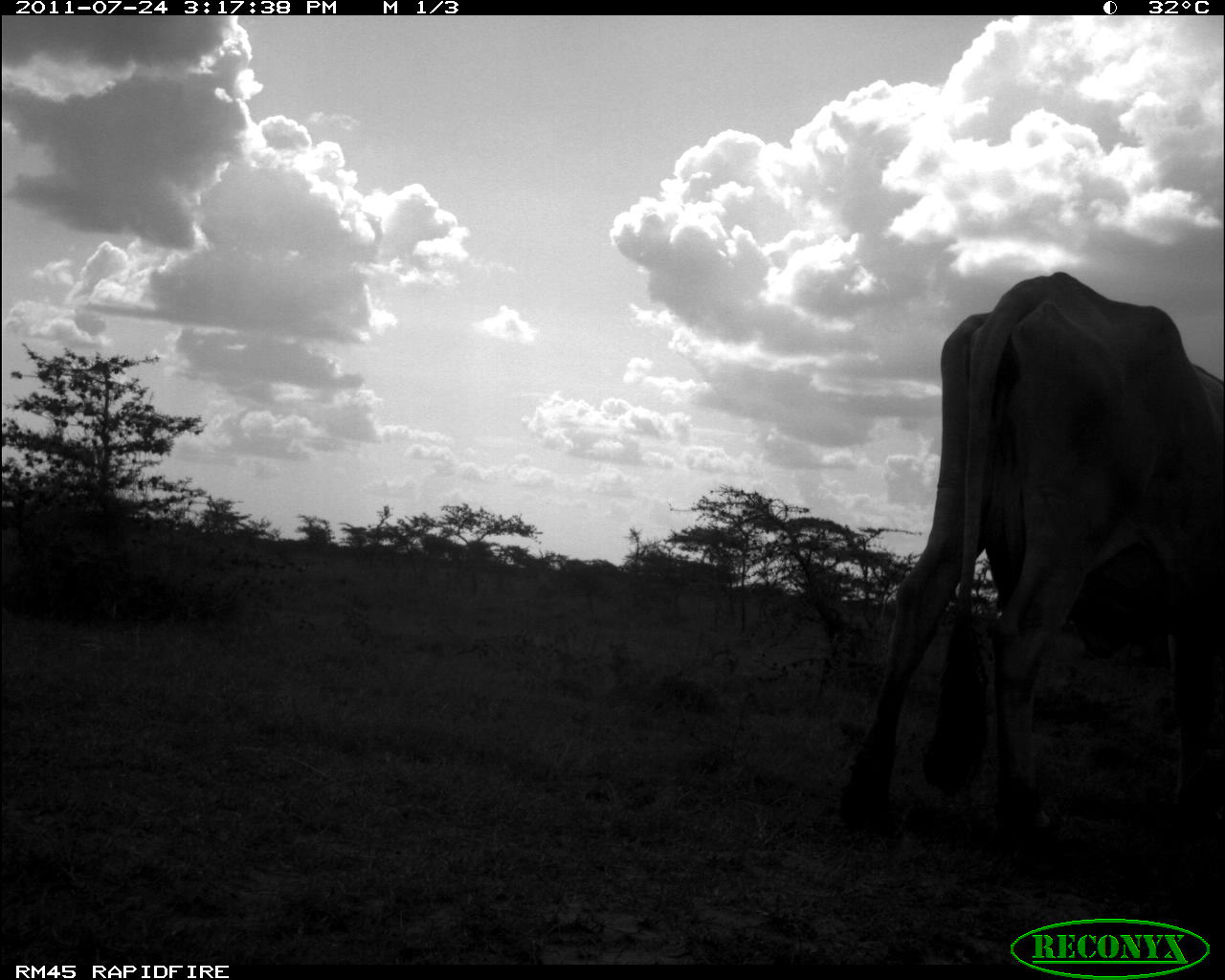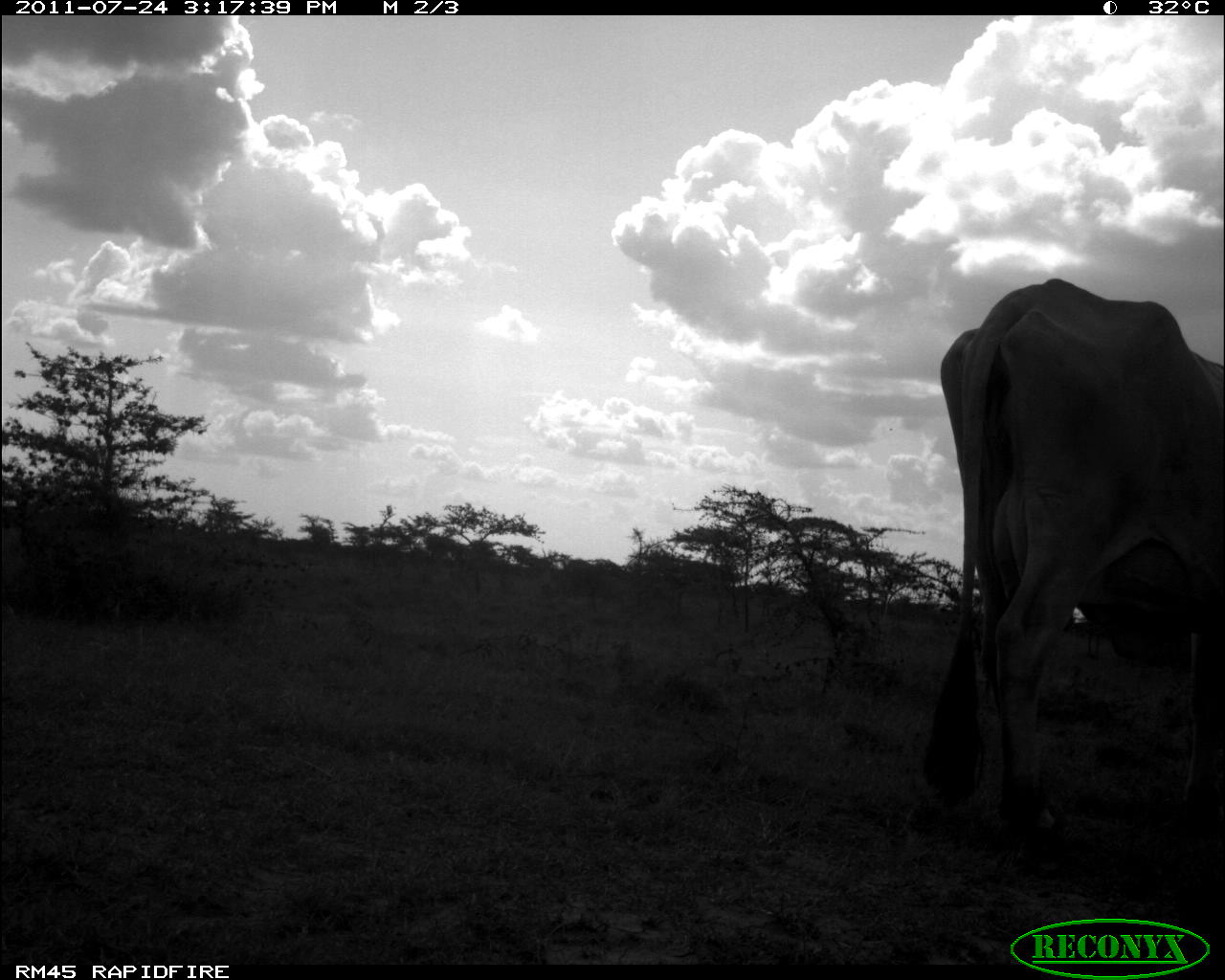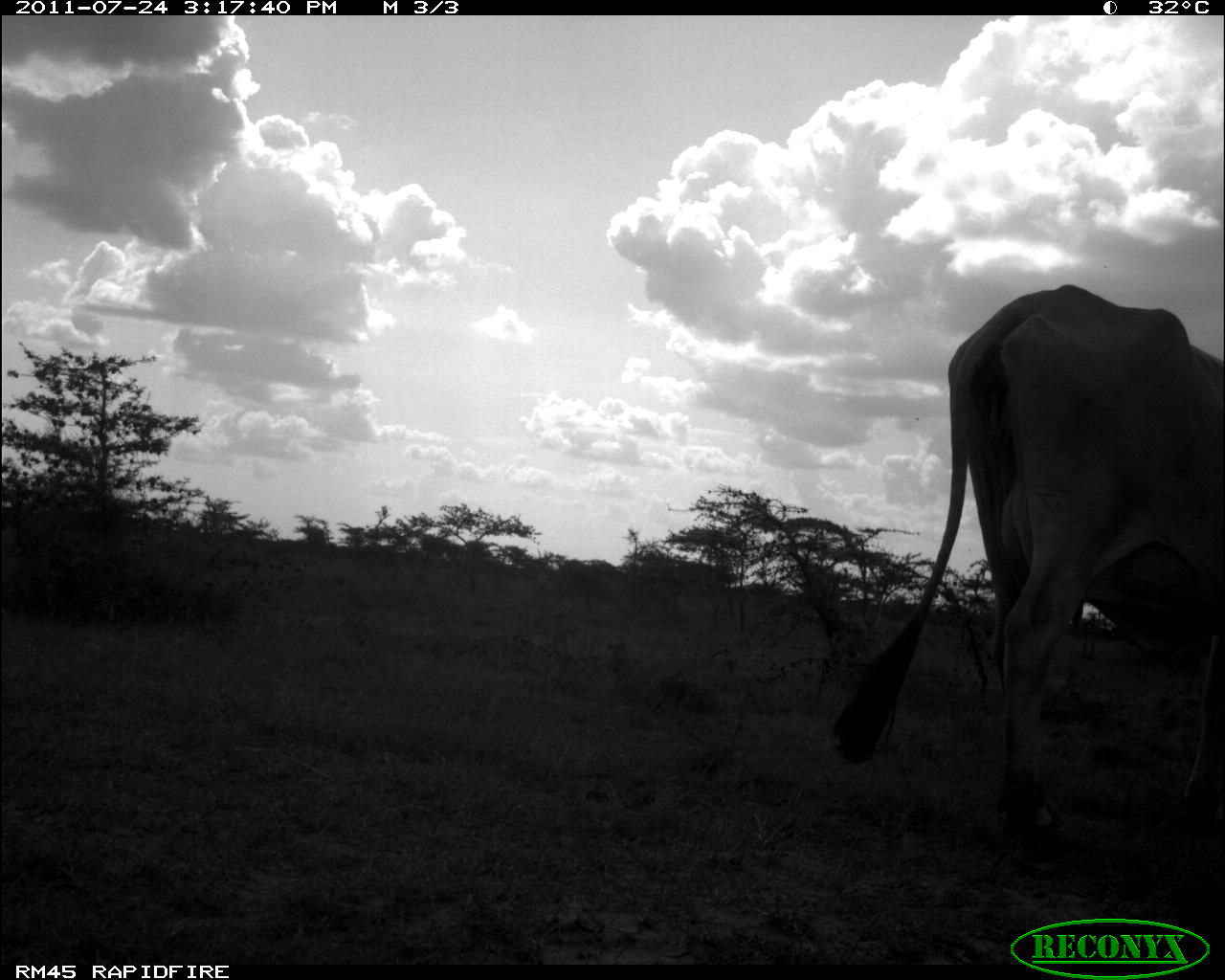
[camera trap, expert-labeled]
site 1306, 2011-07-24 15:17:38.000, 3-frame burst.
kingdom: Animalia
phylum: Chordata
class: Mammalia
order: Artiodactyla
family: Bovidae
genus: Bos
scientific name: Bos taurus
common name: domestic cattle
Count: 1.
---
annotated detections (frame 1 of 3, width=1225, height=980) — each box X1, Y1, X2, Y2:
bos taurus: 839, 266, 1225, 842